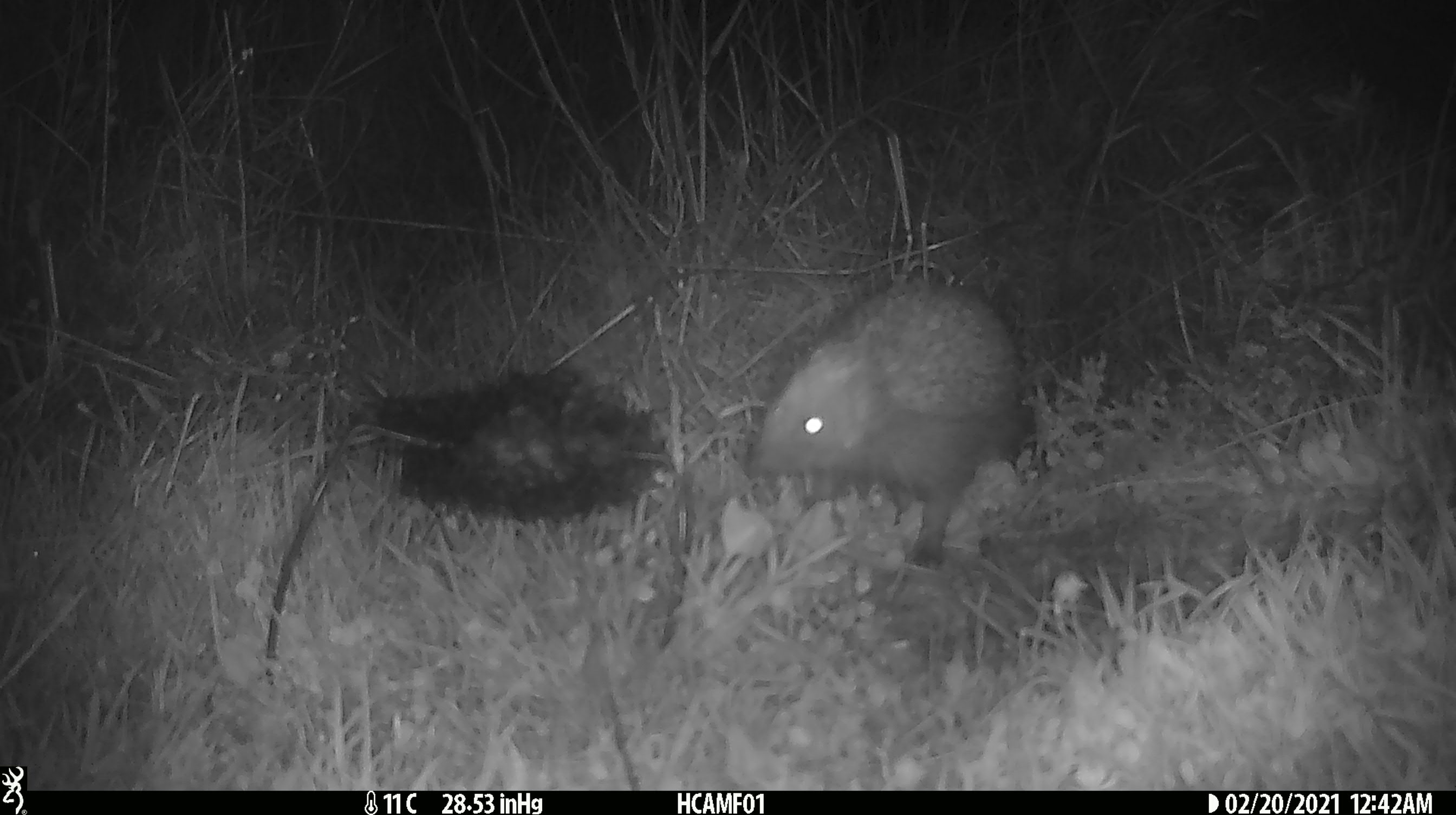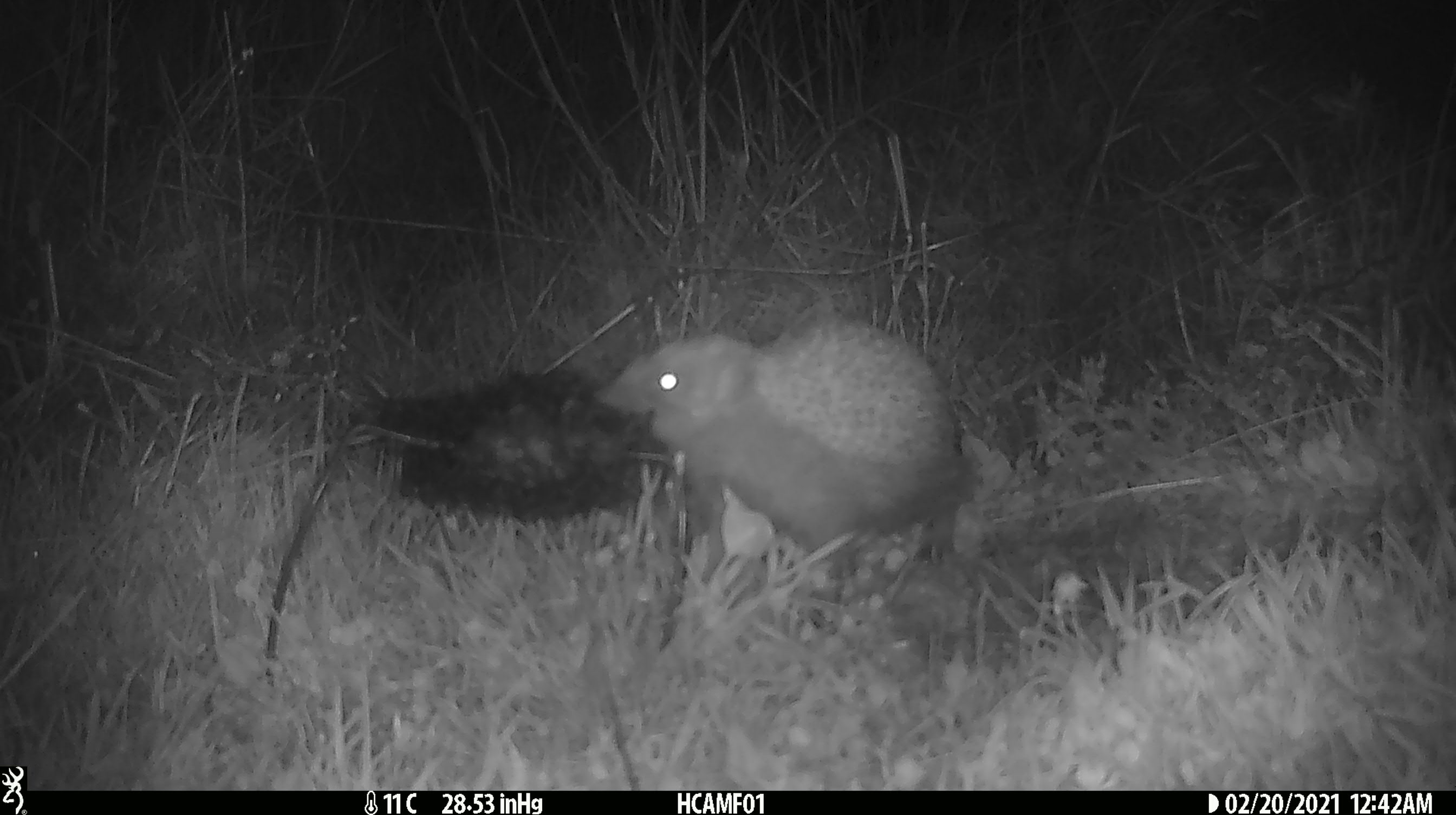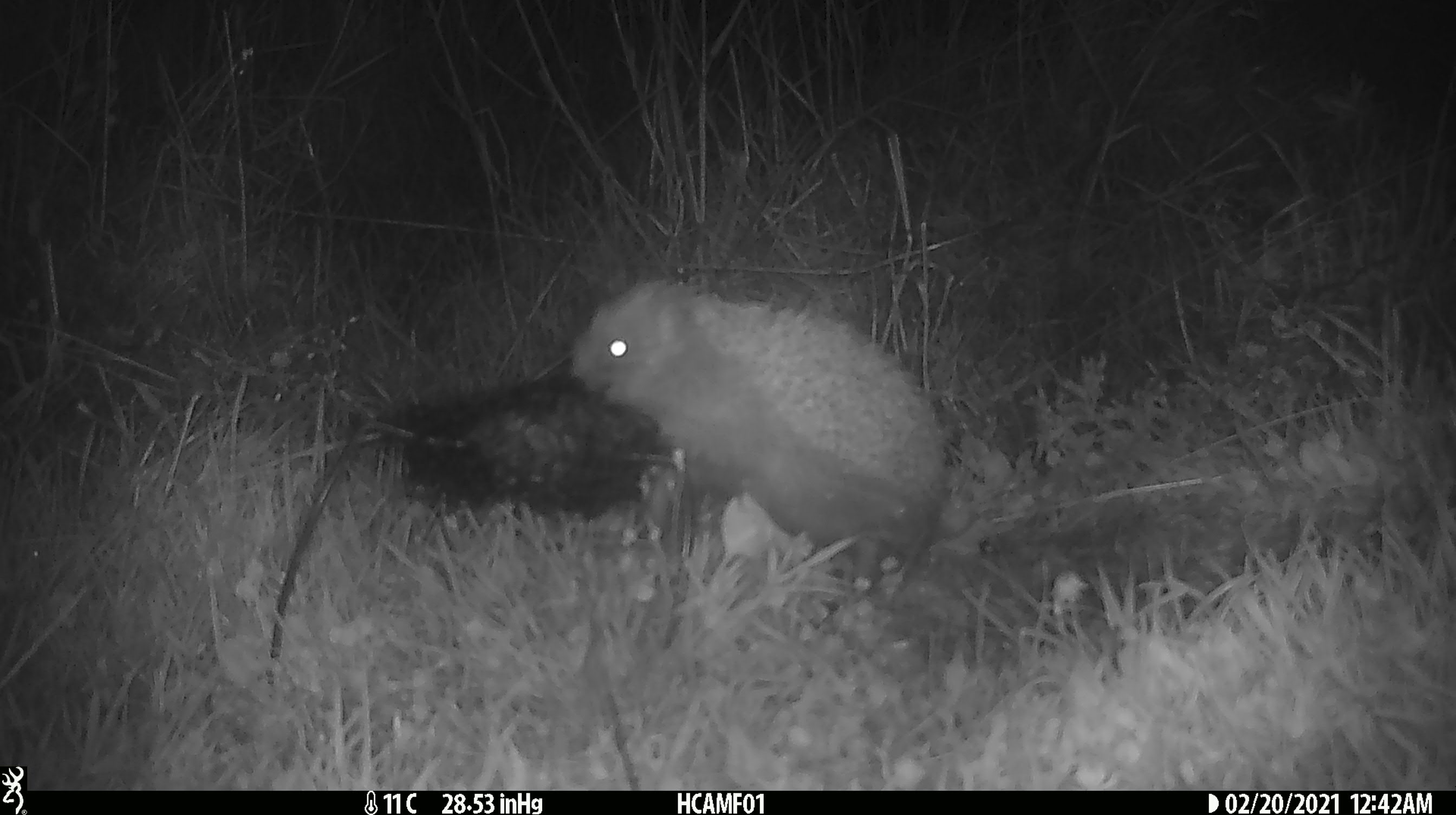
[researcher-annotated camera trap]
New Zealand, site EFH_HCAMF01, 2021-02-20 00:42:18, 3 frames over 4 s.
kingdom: Animalia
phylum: Chordata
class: Mammalia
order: Eulipotyphla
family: Erinaceidae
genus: Erinaceus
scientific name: Erinaceus europaeus europaeus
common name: european hedgehog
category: hedgehog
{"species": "hedgehog (european hedgehog) (Erinaceus europaeus europaeus)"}